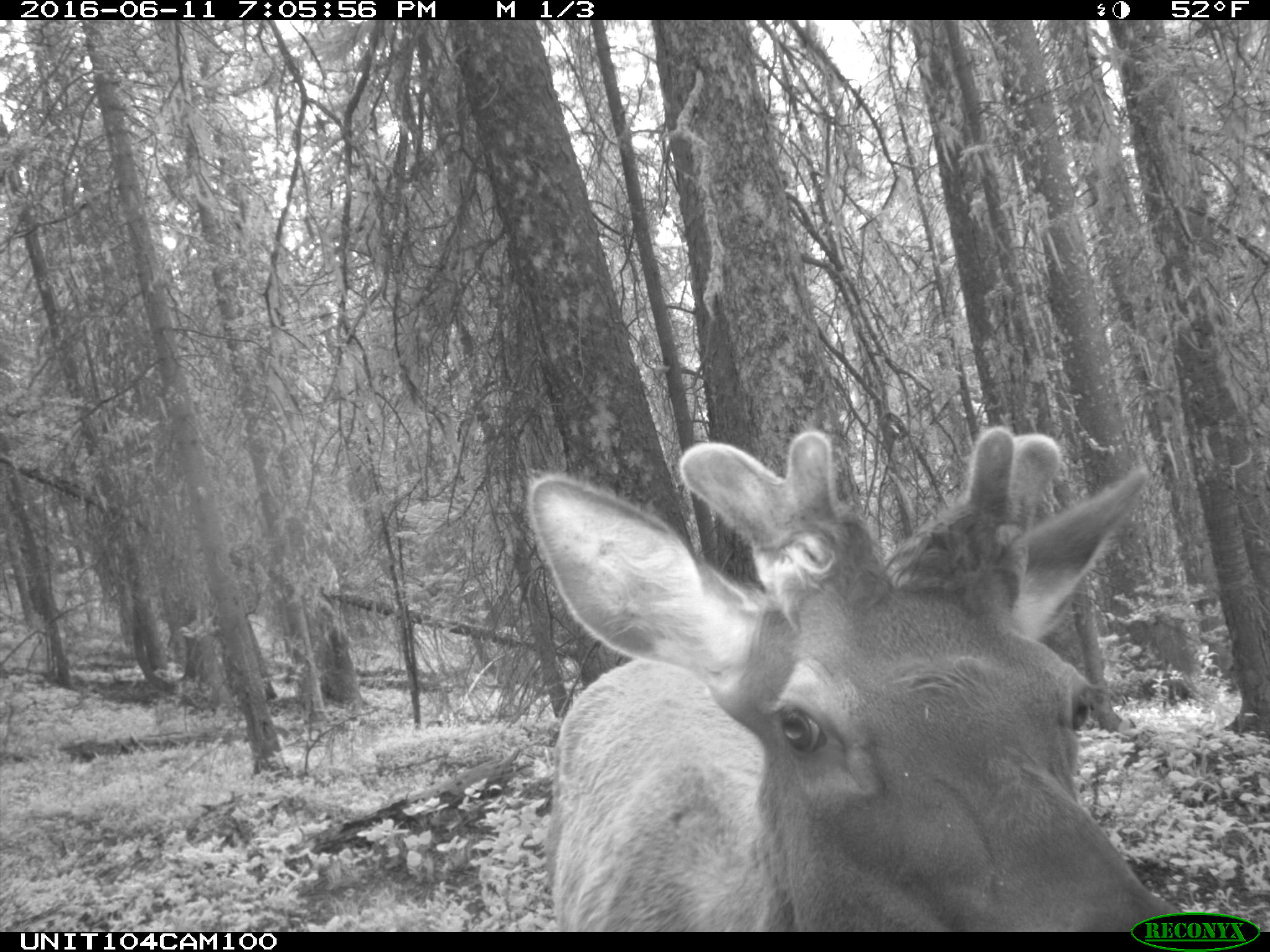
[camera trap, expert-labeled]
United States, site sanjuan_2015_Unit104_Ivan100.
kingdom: Animalia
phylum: Chordata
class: Mammalia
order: Artiodactyla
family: Cervidae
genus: Cervus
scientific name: Cervus elaphus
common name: red deer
Cervus elaphus (red deer).